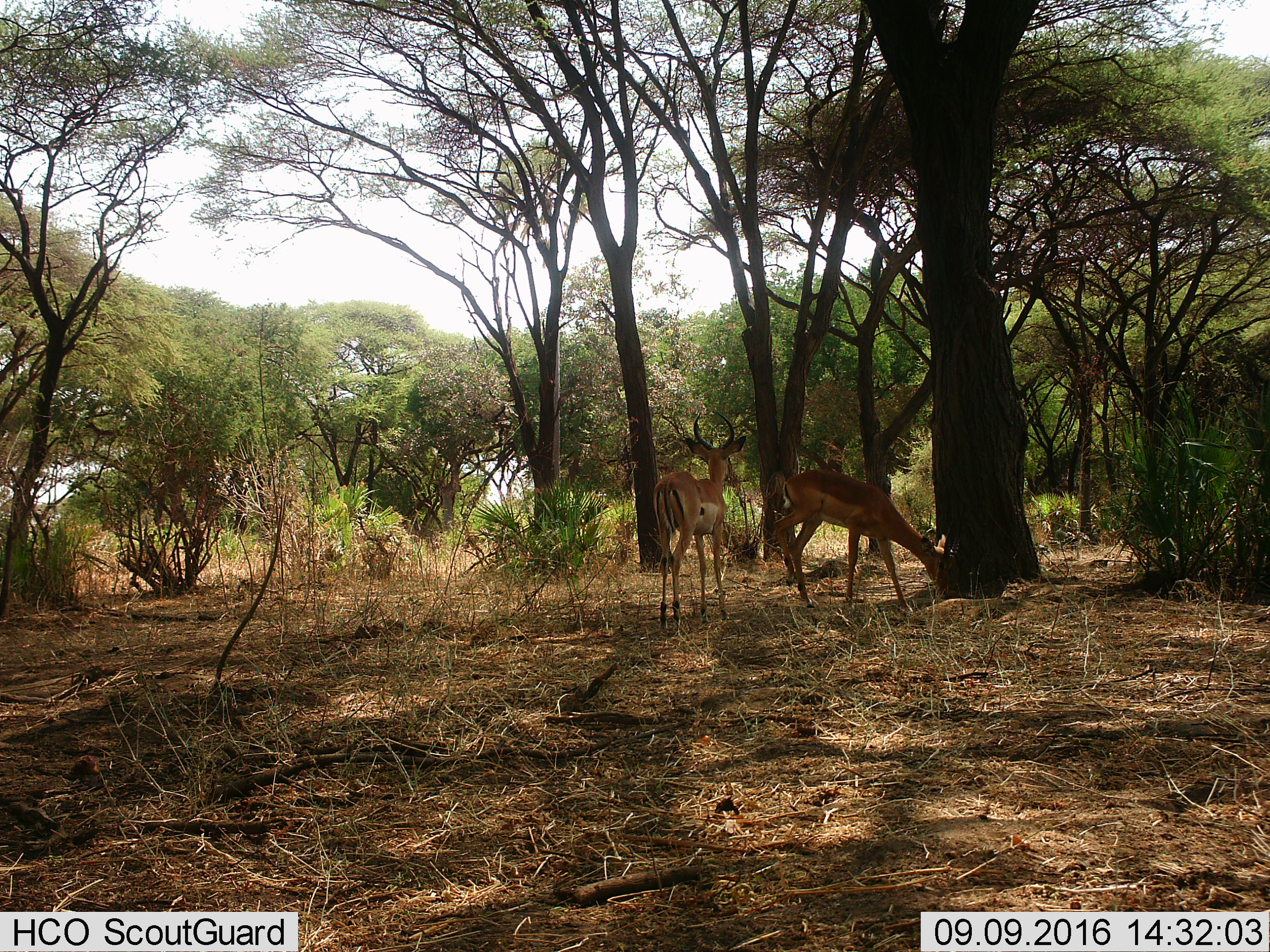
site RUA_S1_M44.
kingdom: Animalia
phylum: Chordata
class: Mammalia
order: Artiodactyla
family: Bovidae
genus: Aepyceros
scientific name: Aepyceros melampus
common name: impala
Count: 2.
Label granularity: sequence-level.